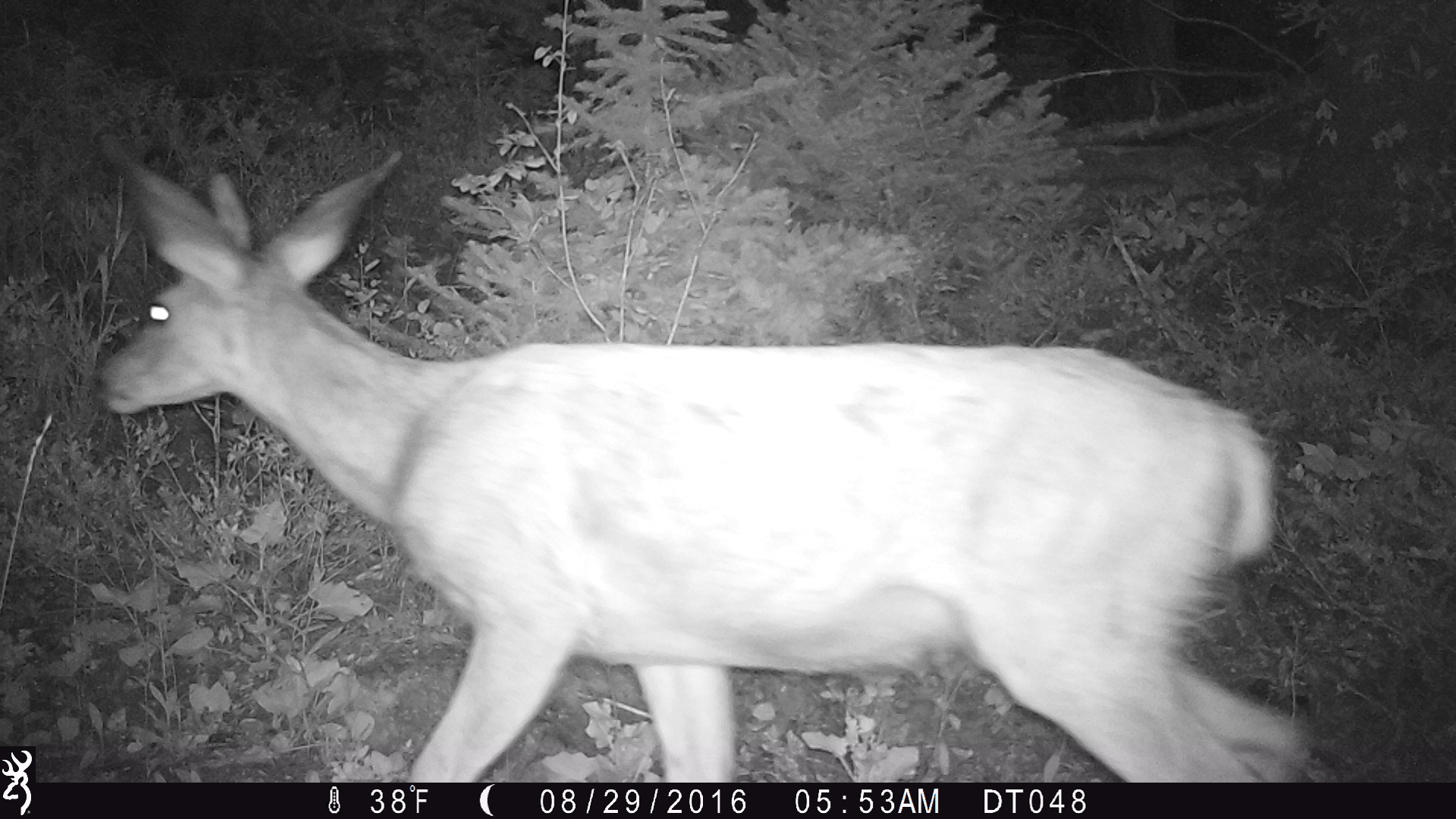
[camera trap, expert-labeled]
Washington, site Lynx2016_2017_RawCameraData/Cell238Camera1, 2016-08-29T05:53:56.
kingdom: Animalia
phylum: Chordata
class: Mammalia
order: Artiodactyla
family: Cervidae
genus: Odocoileus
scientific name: Odocoileus hemionus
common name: mule deer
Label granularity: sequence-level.